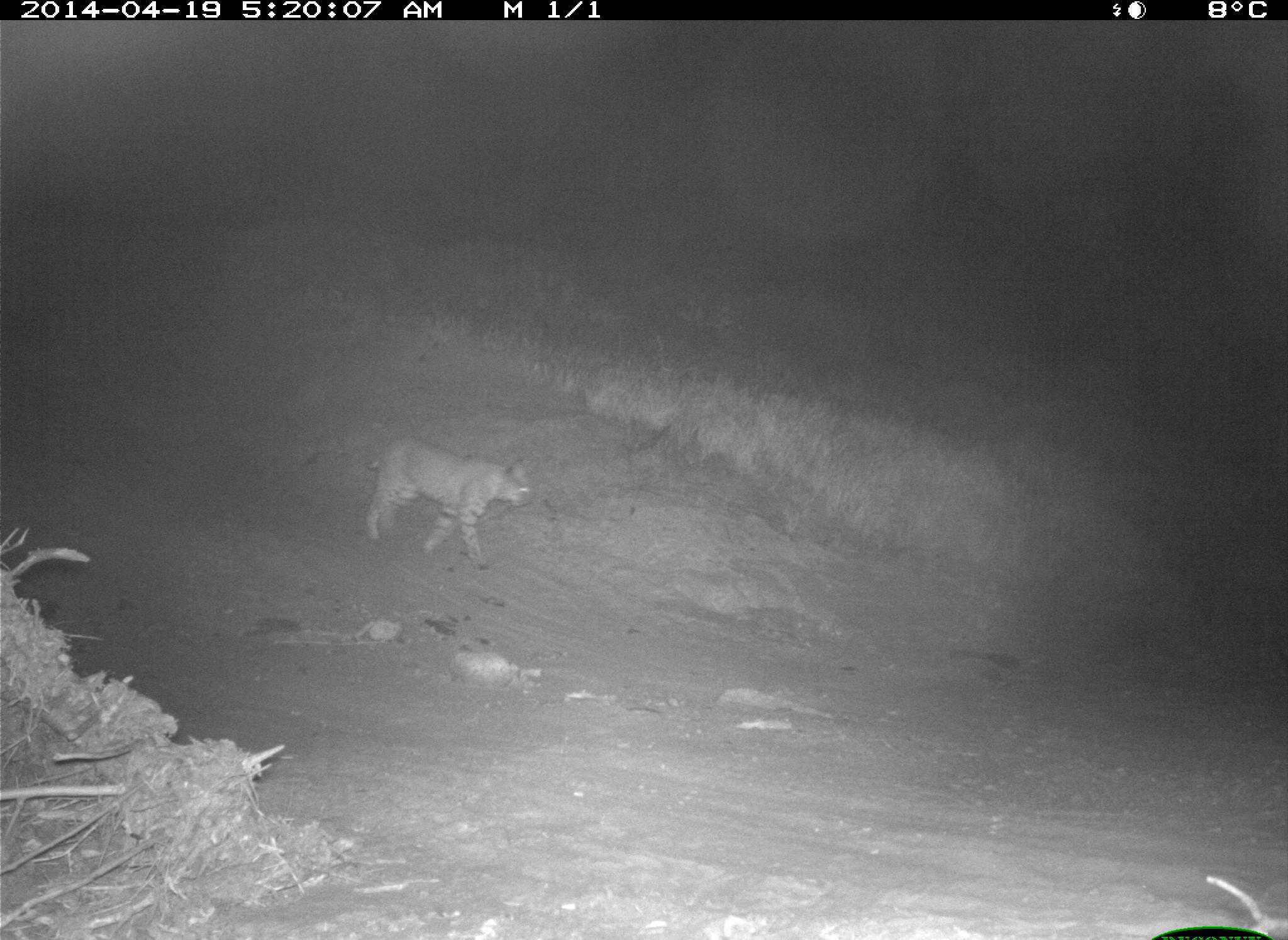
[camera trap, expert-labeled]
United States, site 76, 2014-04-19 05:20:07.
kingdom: Animalia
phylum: Chordata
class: Mammalia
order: Carnivora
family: Felidae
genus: Lynx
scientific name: Lynx rufus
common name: bobcat